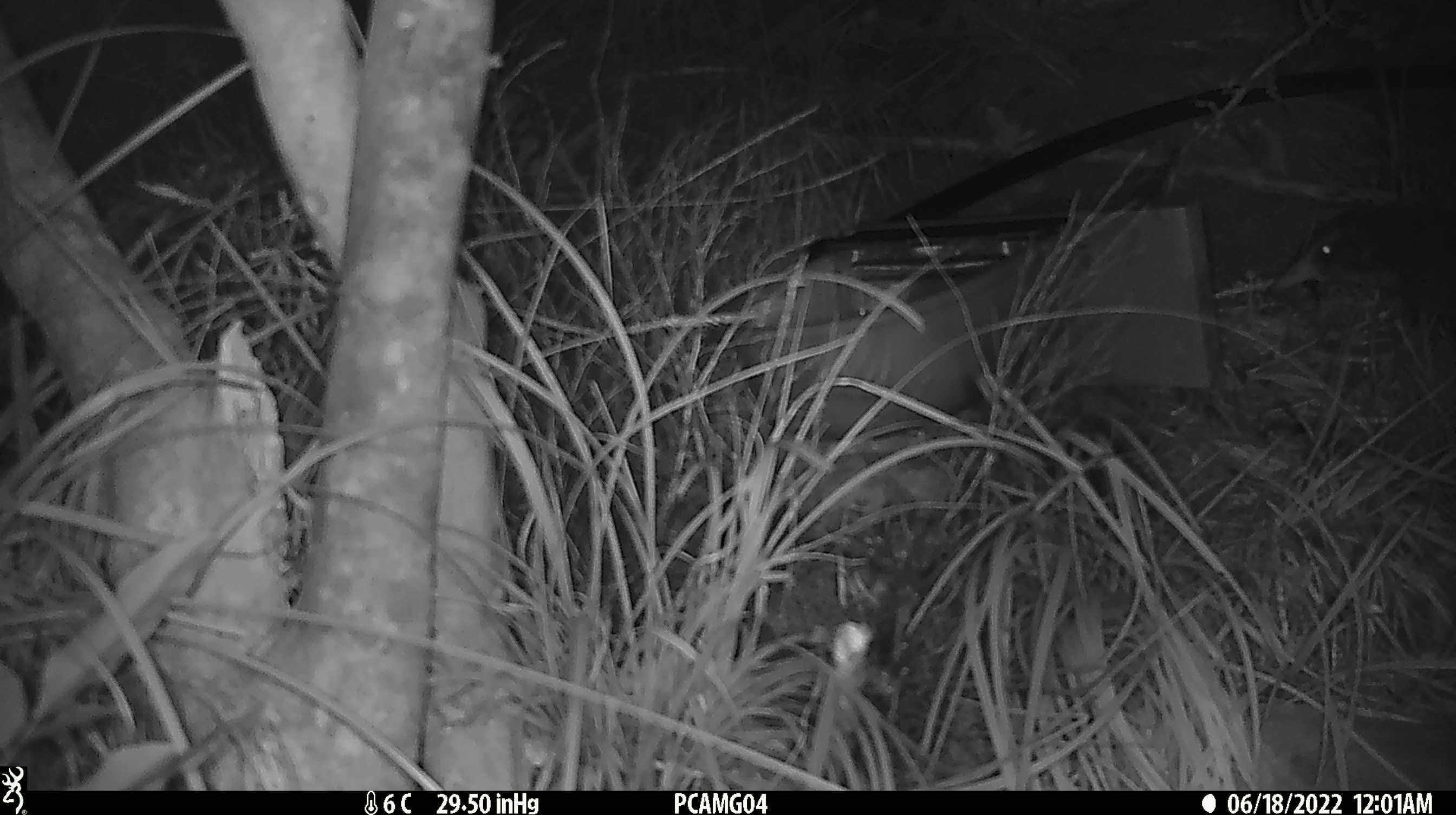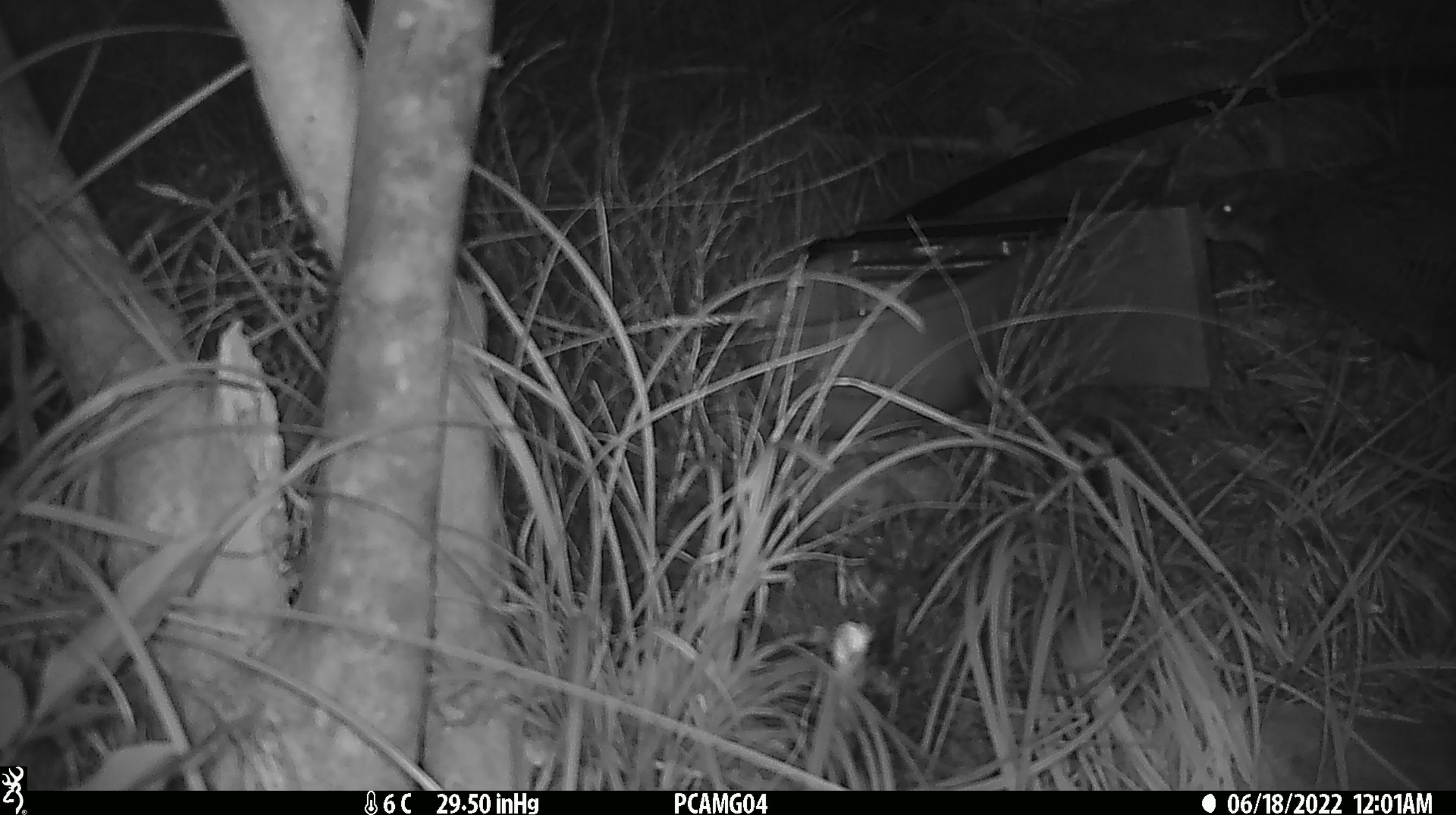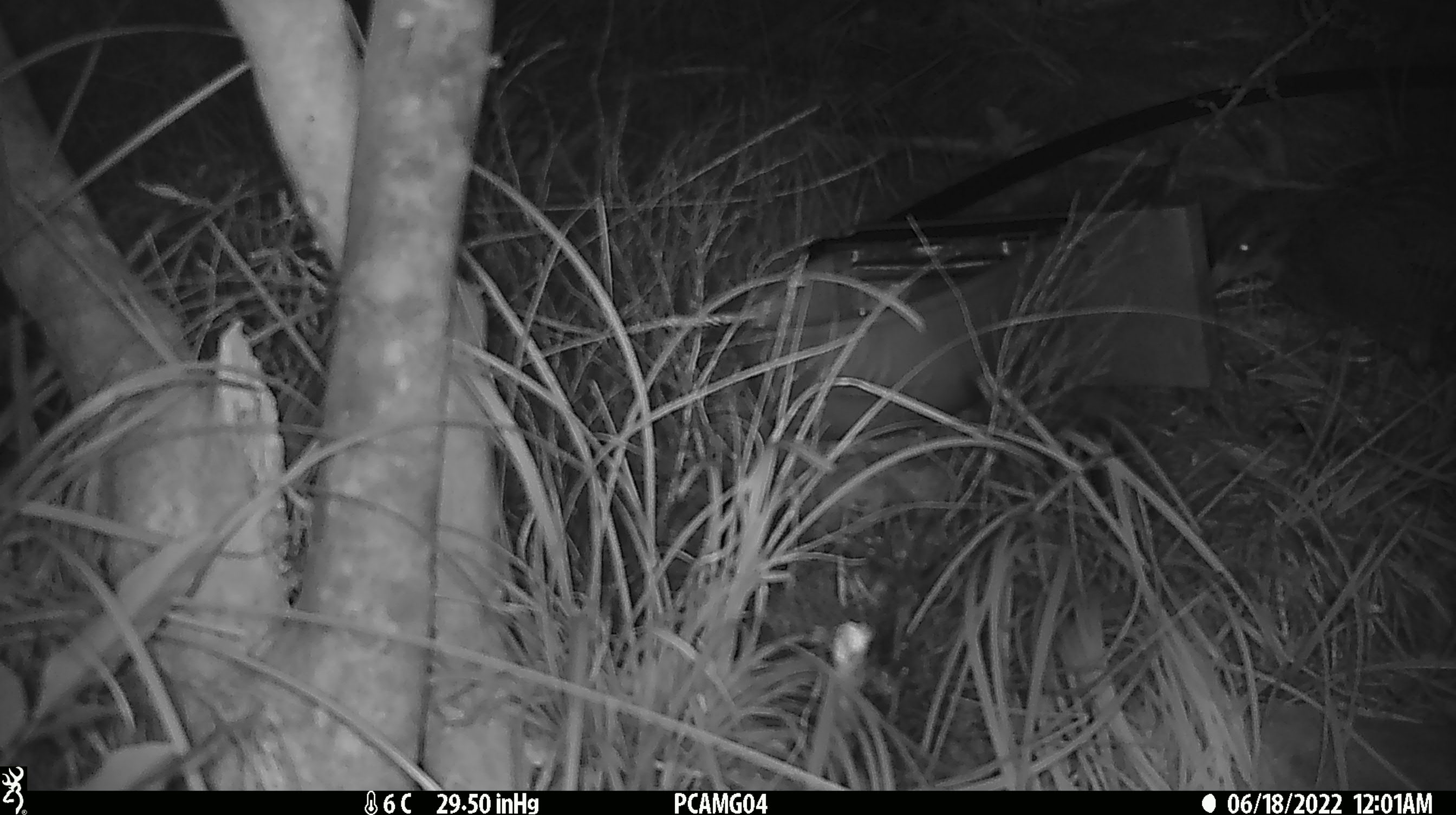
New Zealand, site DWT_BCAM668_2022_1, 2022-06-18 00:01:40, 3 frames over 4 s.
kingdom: Animalia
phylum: Chordata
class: Aves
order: Gruiformes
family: Rallidae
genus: Gallirallus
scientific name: Gallirallus australis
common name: weka